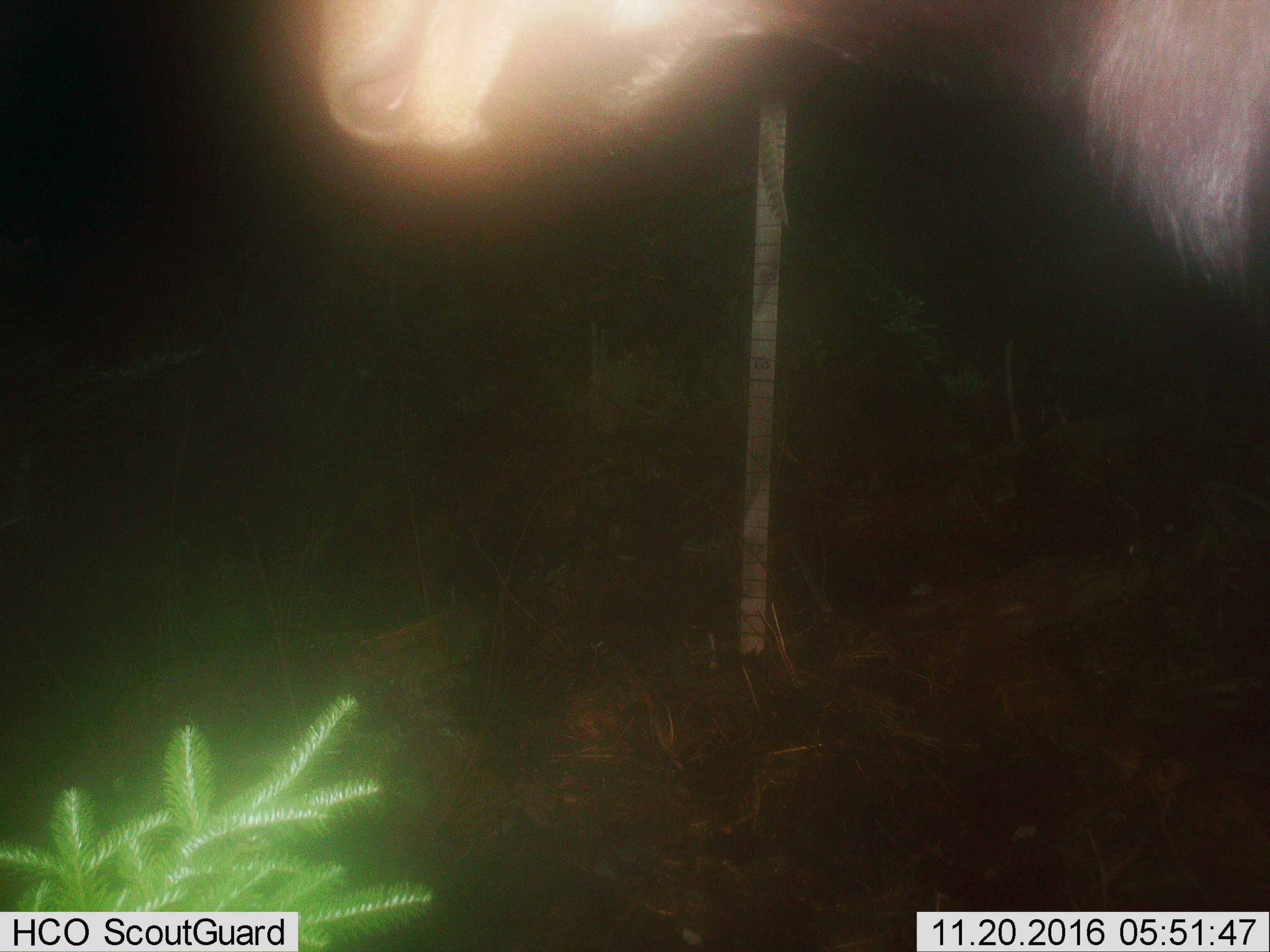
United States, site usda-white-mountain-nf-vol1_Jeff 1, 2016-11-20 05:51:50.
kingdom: Animalia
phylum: Chordata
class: Mammalia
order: Artiodactyla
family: Cervidae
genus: Alces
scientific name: Alces alces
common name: moose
Moose (Alces alces).